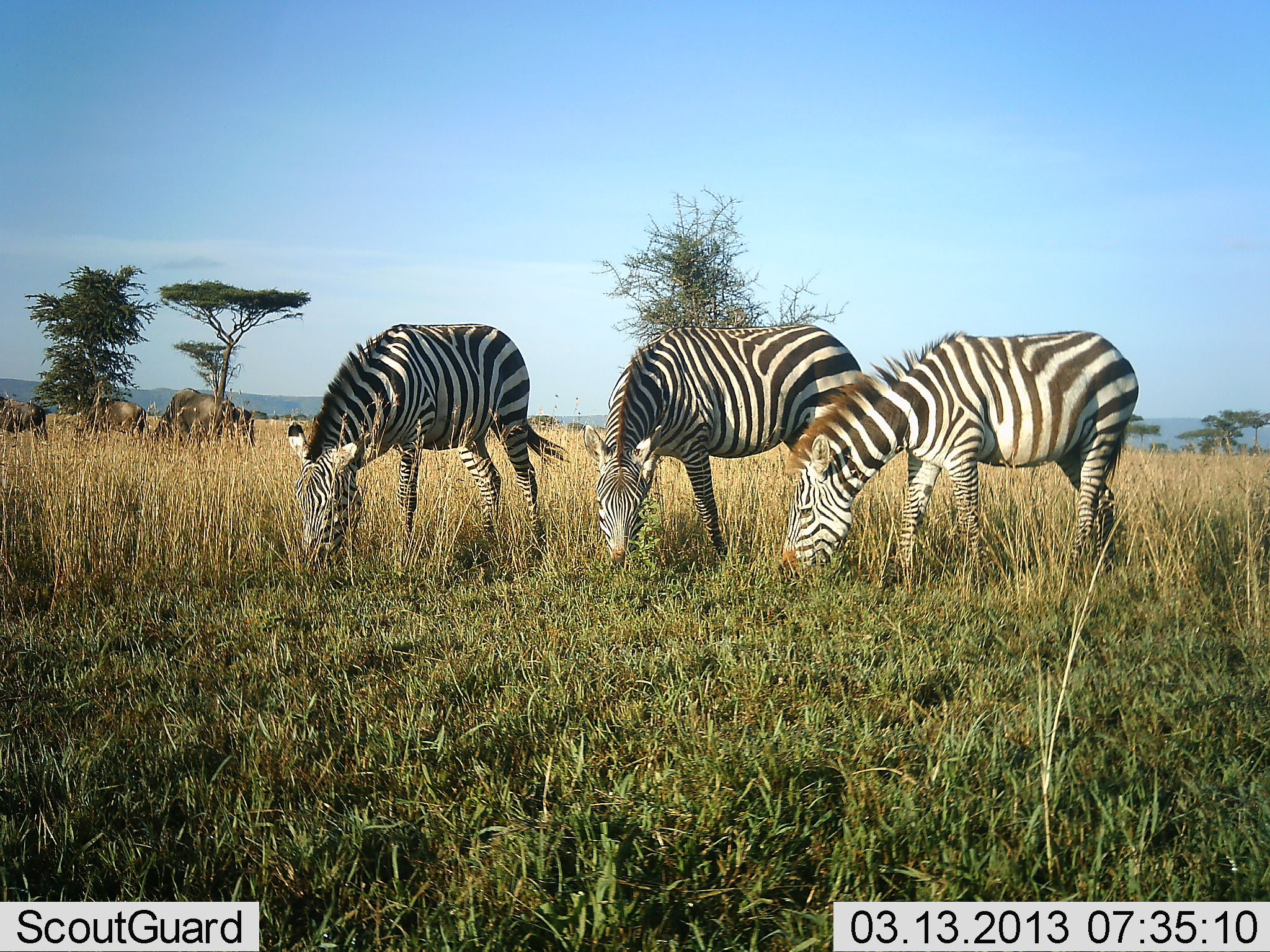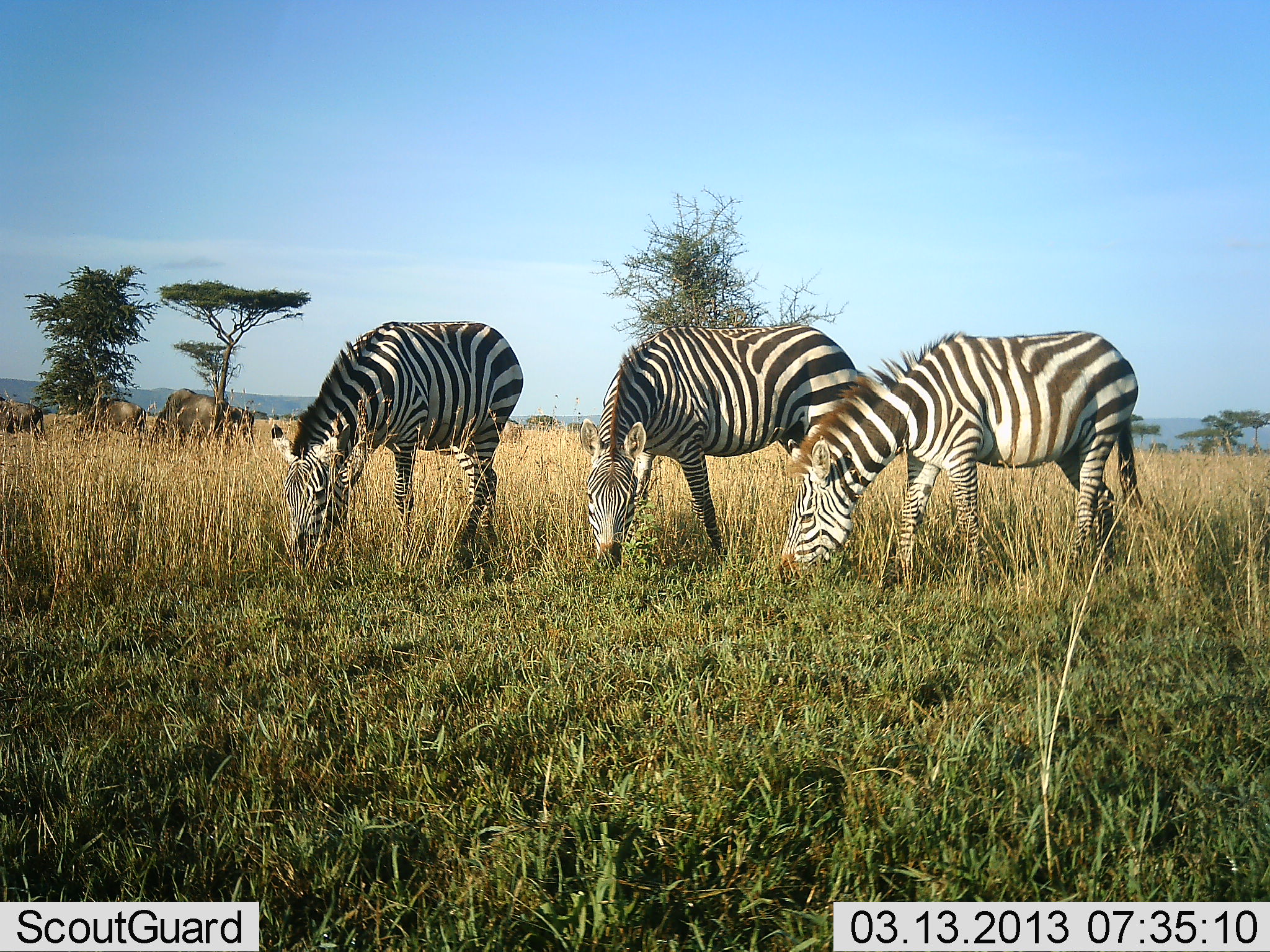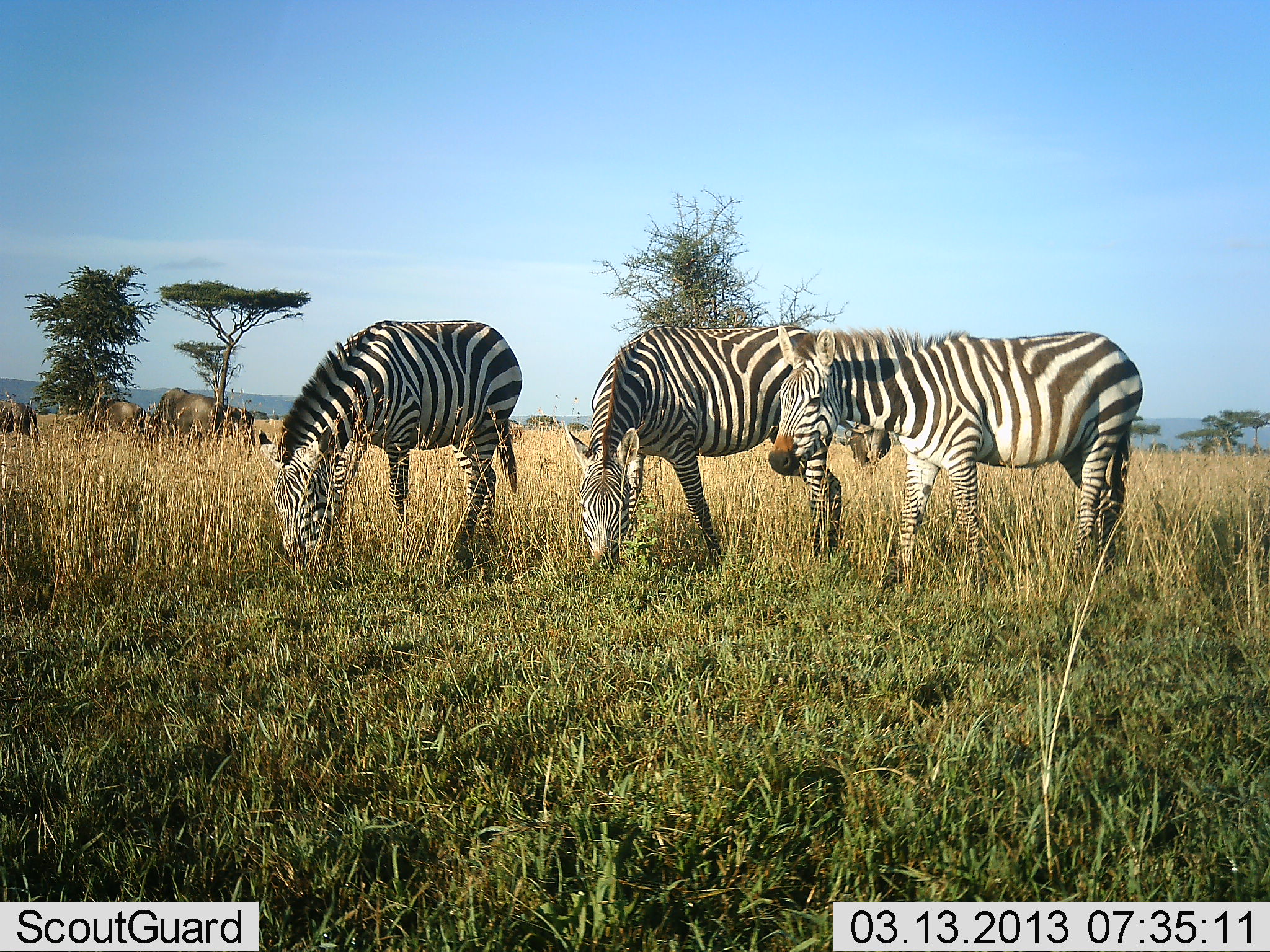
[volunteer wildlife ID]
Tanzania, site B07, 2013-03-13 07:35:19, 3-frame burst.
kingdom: Animalia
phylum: Chordata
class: Mammalia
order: Artiodactyla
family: Bovidae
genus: Connochaetes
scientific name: Connochaetes taurinus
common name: blue wildebeest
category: wildebeest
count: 4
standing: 53%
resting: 0%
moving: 7%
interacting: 0%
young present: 0%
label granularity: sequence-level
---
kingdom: Animalia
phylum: Chordata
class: Mammalia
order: Perissodactyla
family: Equidae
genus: Equus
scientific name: Equus quagga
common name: plains zebra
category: zebra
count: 3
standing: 26%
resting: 0%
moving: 0%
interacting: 0%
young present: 0%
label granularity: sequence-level